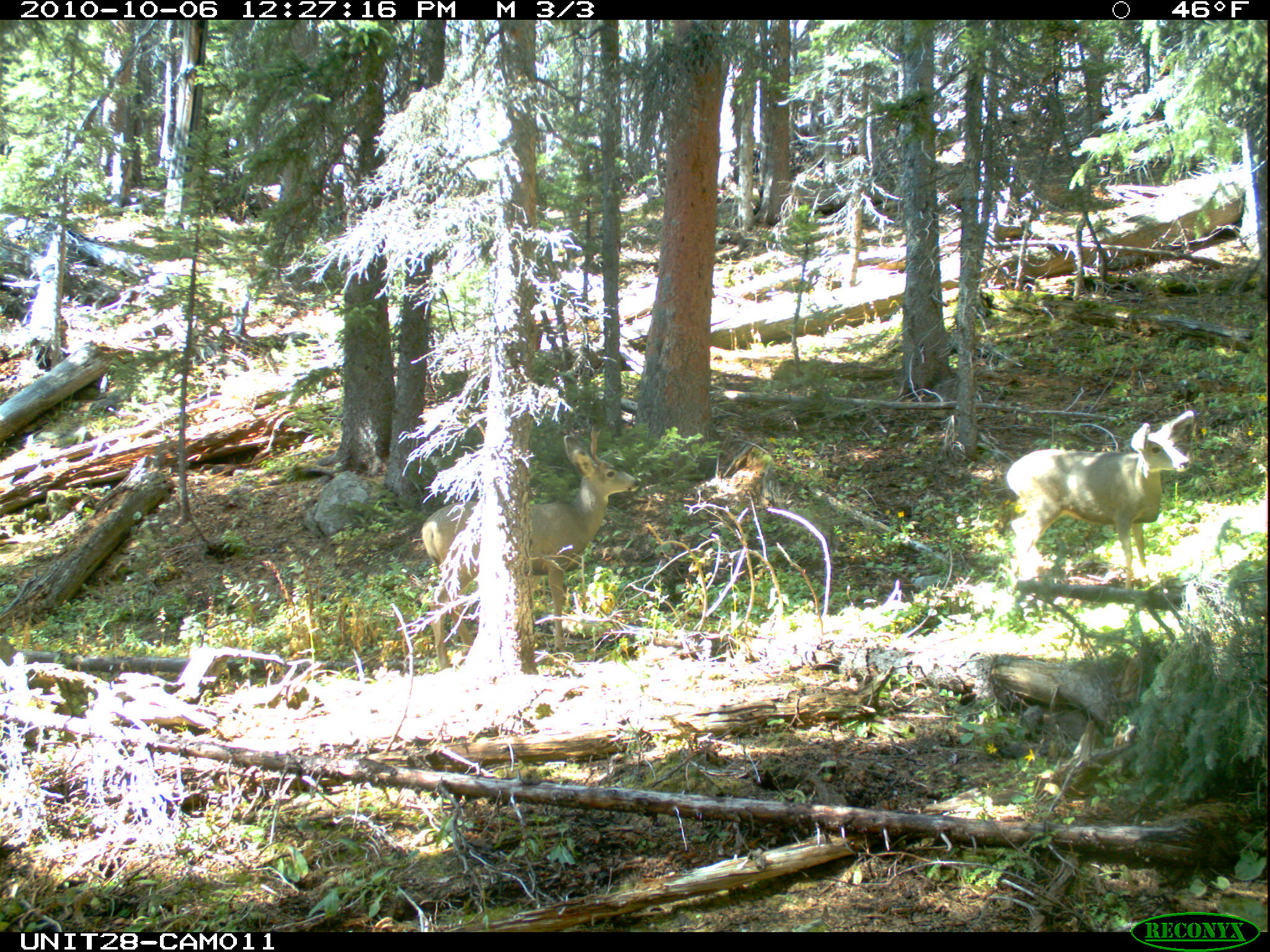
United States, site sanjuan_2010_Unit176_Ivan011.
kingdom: Animalia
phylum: Chordata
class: Mammalia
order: Artiodactyla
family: Cervidae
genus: Odocoileus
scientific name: Odocoileus hemionus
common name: mule deer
Odocoileus hemionus (mule deer).